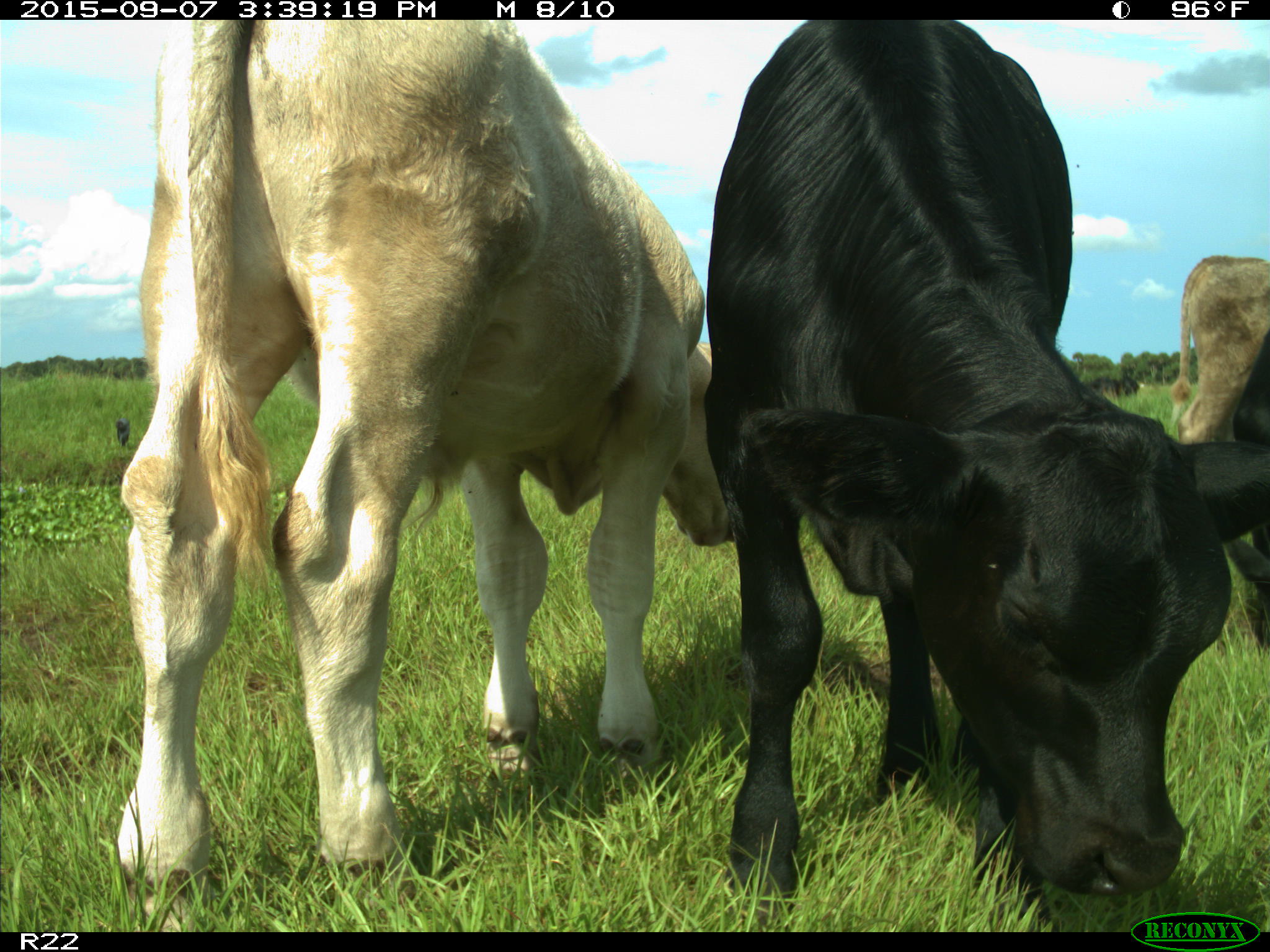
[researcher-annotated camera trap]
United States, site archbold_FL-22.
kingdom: Animalia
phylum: Chordata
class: Mammalia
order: Artiodactyla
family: Bovidae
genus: Bos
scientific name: Bos taurus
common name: domestic cow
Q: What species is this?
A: Bos taurus (domestic cow).